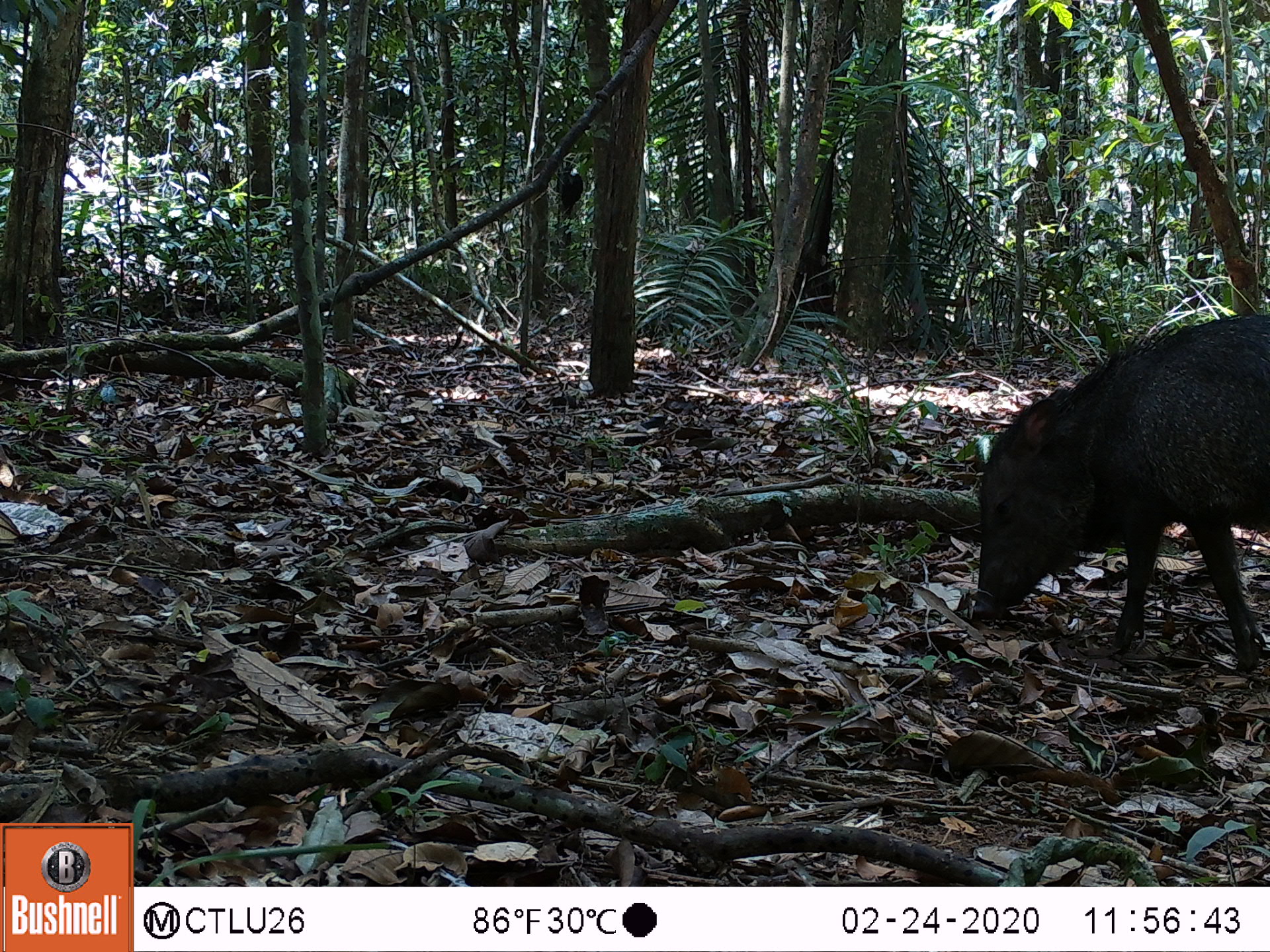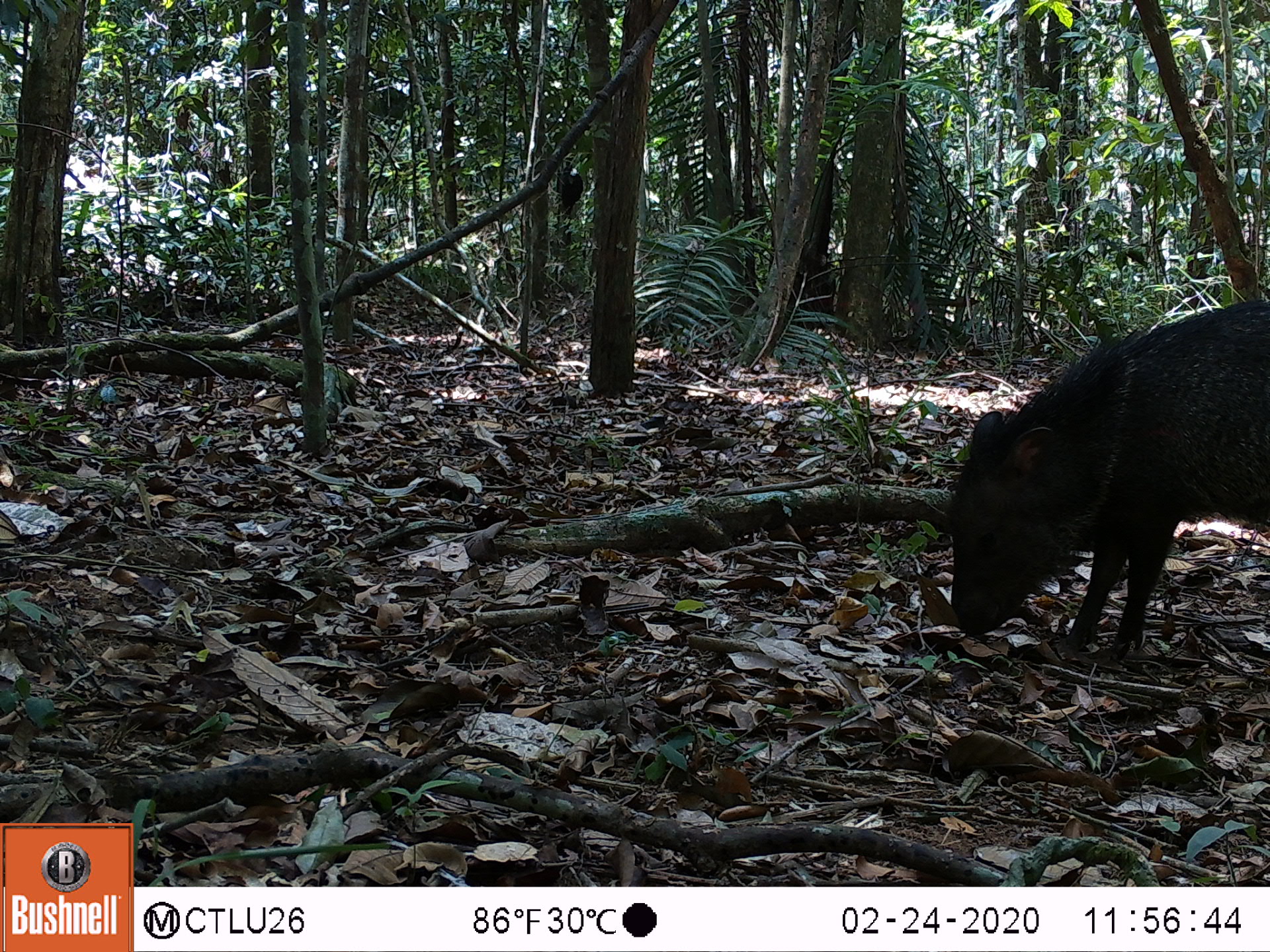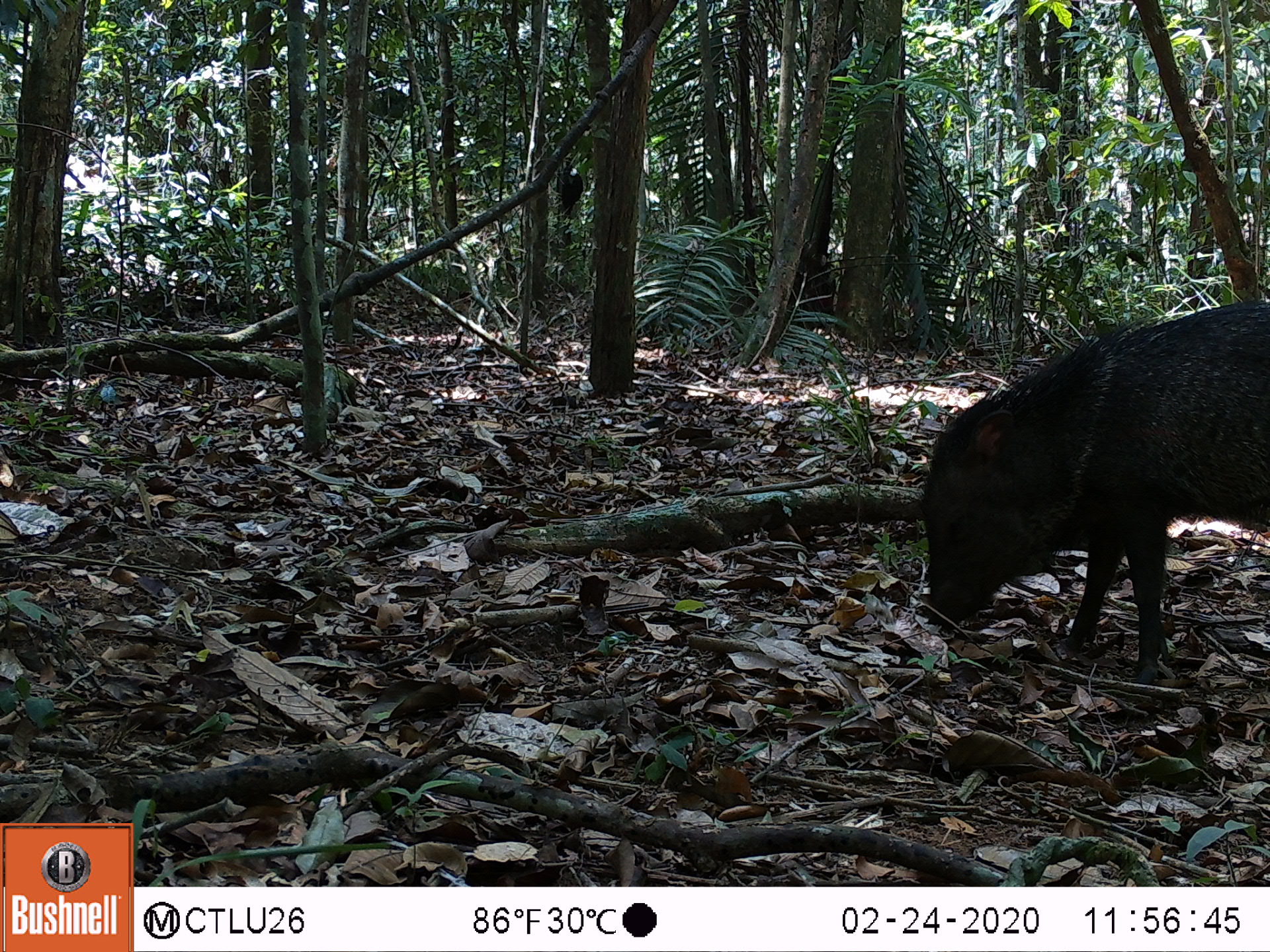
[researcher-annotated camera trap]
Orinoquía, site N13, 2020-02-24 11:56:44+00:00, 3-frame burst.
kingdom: Animalia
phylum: Chordata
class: Mammalia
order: Artiodactyla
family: Tayassuidae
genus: Pecari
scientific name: Pecari tajacu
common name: collared peccary